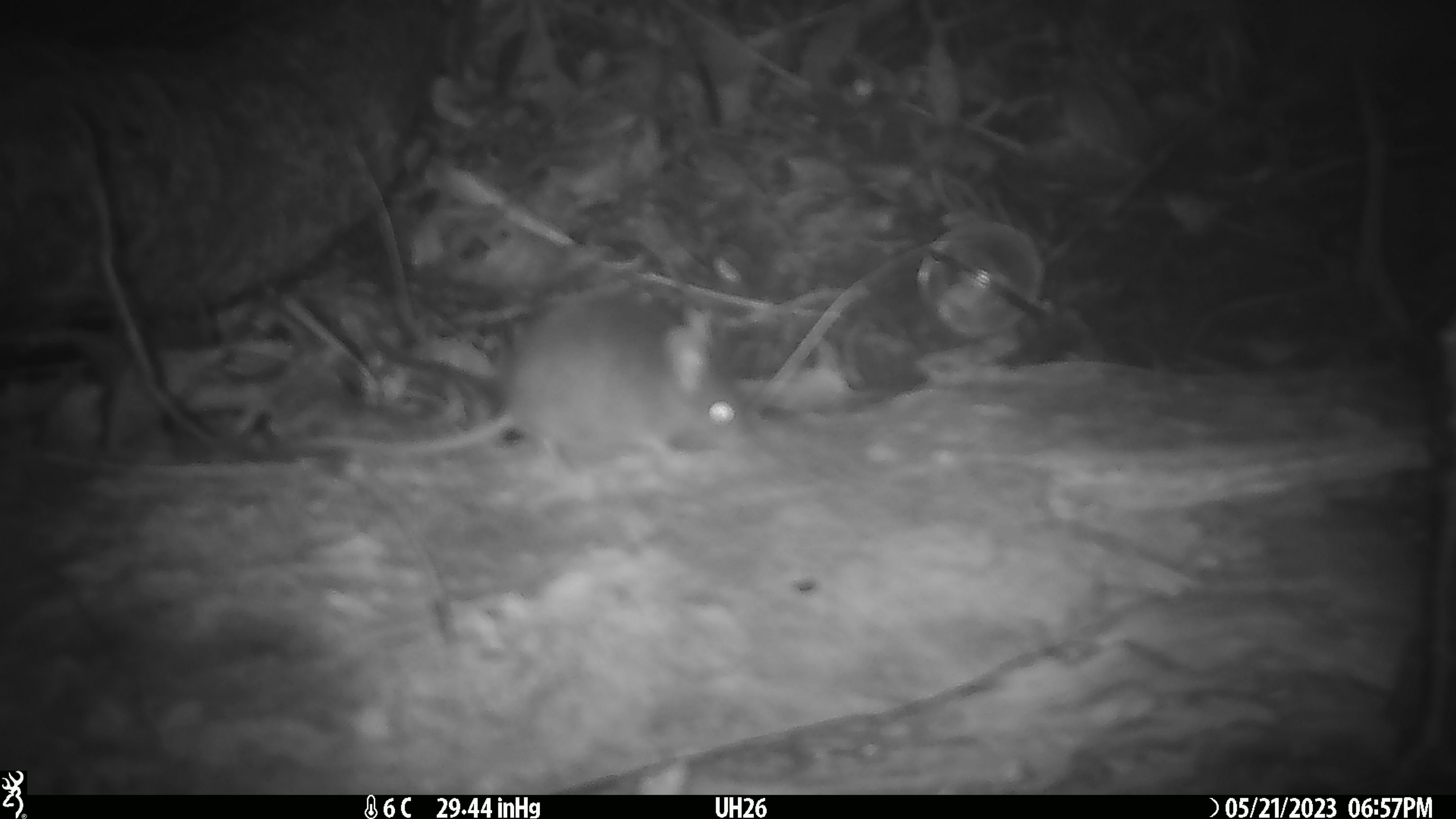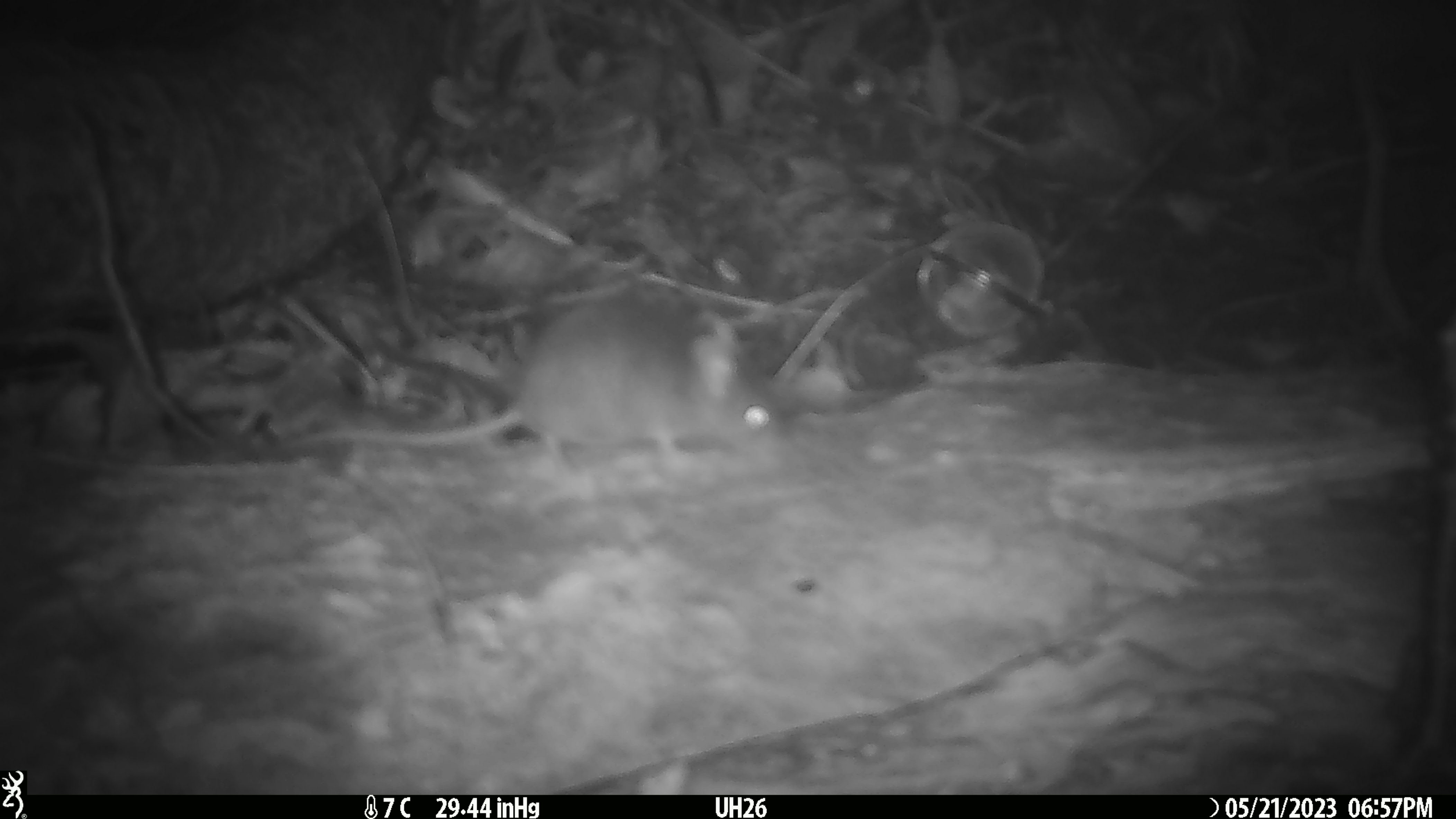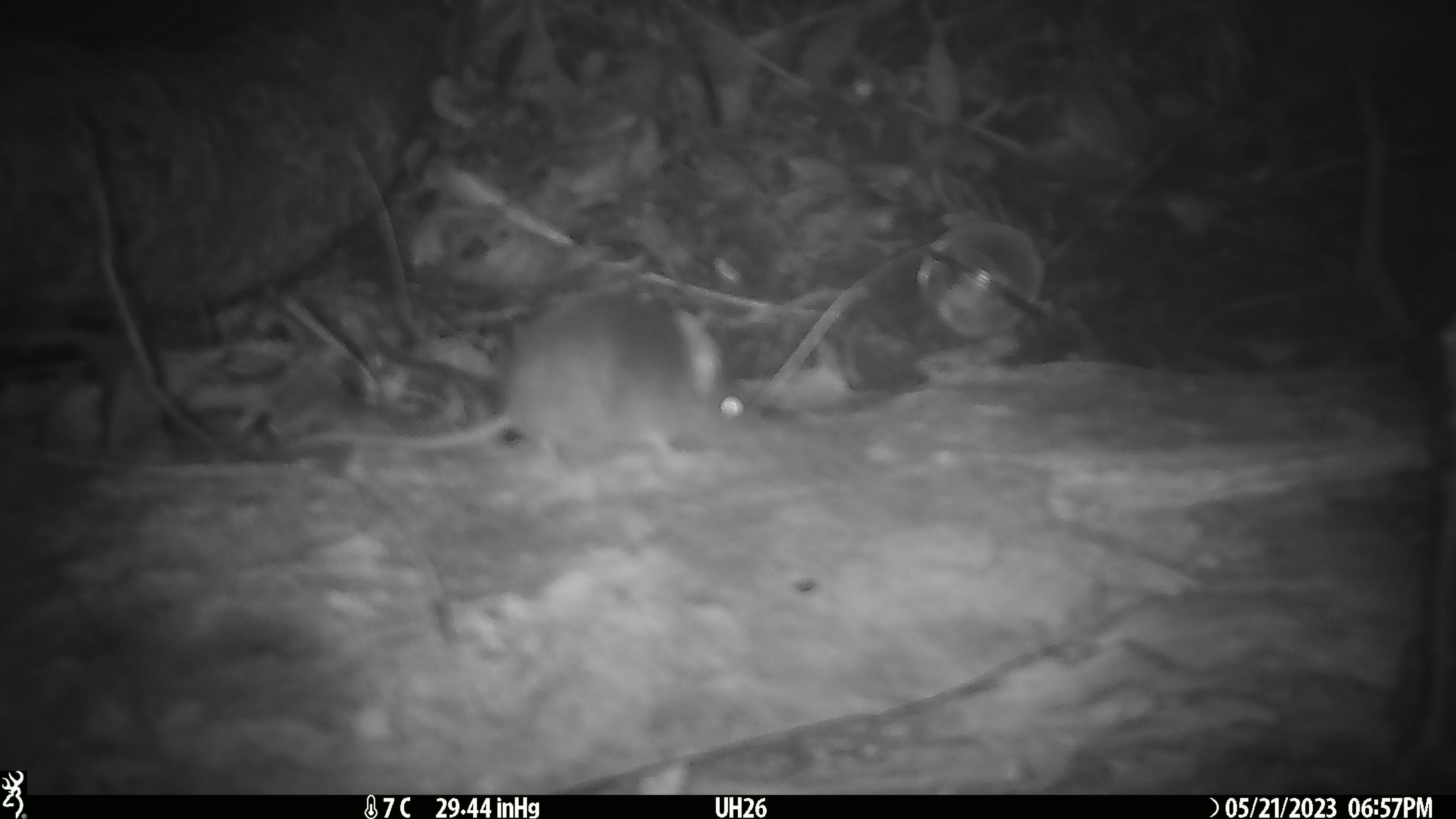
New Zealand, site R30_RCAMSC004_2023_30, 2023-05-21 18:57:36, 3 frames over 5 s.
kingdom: Animalia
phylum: Chordata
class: Mammalia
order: Rodentia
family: Muridae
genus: Mus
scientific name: Mus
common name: mouse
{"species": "mouse (Mus)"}